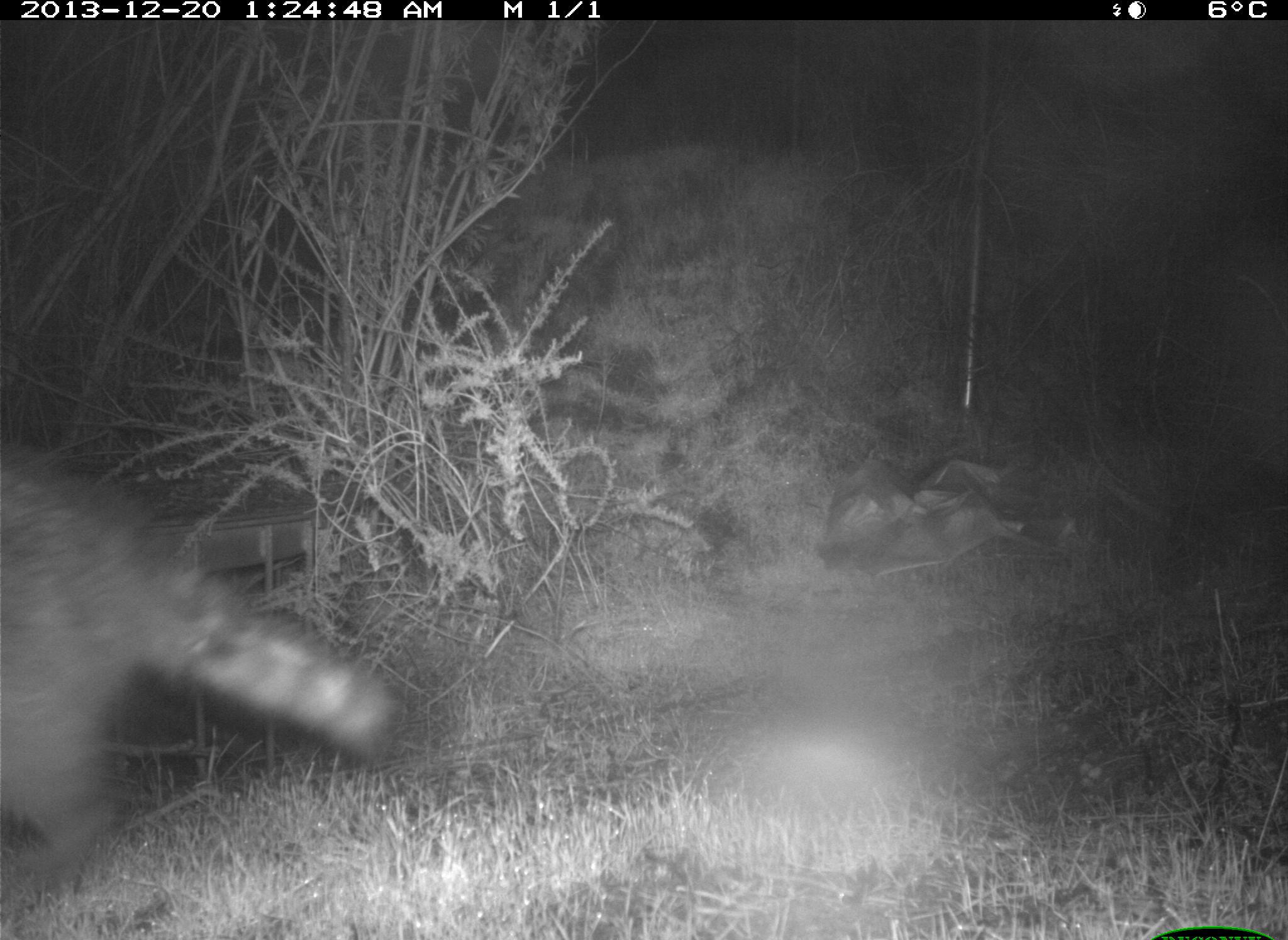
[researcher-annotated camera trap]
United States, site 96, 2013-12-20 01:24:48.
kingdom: Animalia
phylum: Chordata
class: Mammalia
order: Carnivora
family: Procyonidae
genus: Procyon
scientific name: Procyon lotor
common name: raccoon